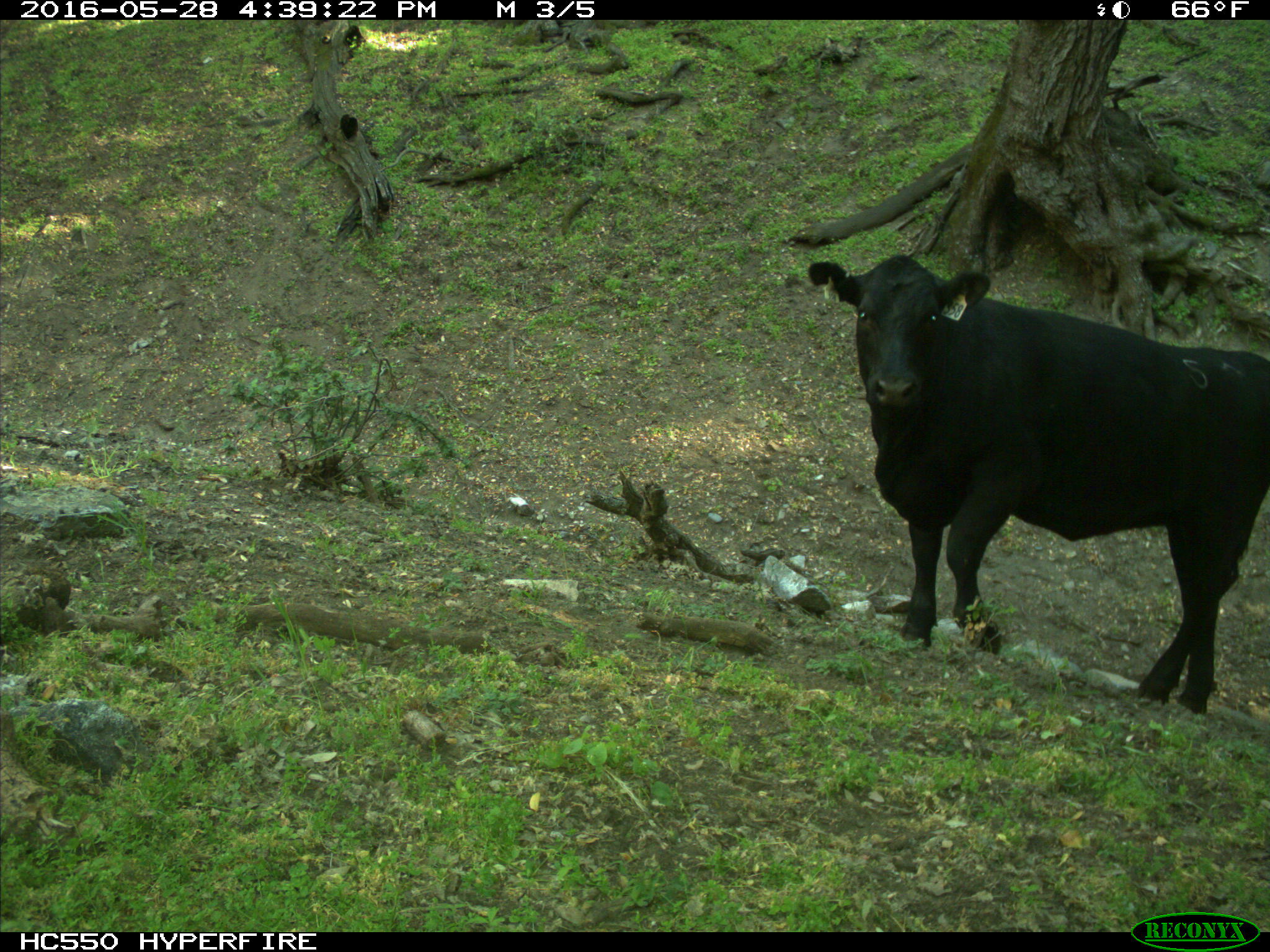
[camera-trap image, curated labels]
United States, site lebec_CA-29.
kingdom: Animalia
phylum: Chordata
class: Mammalia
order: Artiodactyla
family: Bovidae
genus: Bos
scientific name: Bos taurus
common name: domestic cow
Bos taurus (domestic cow).